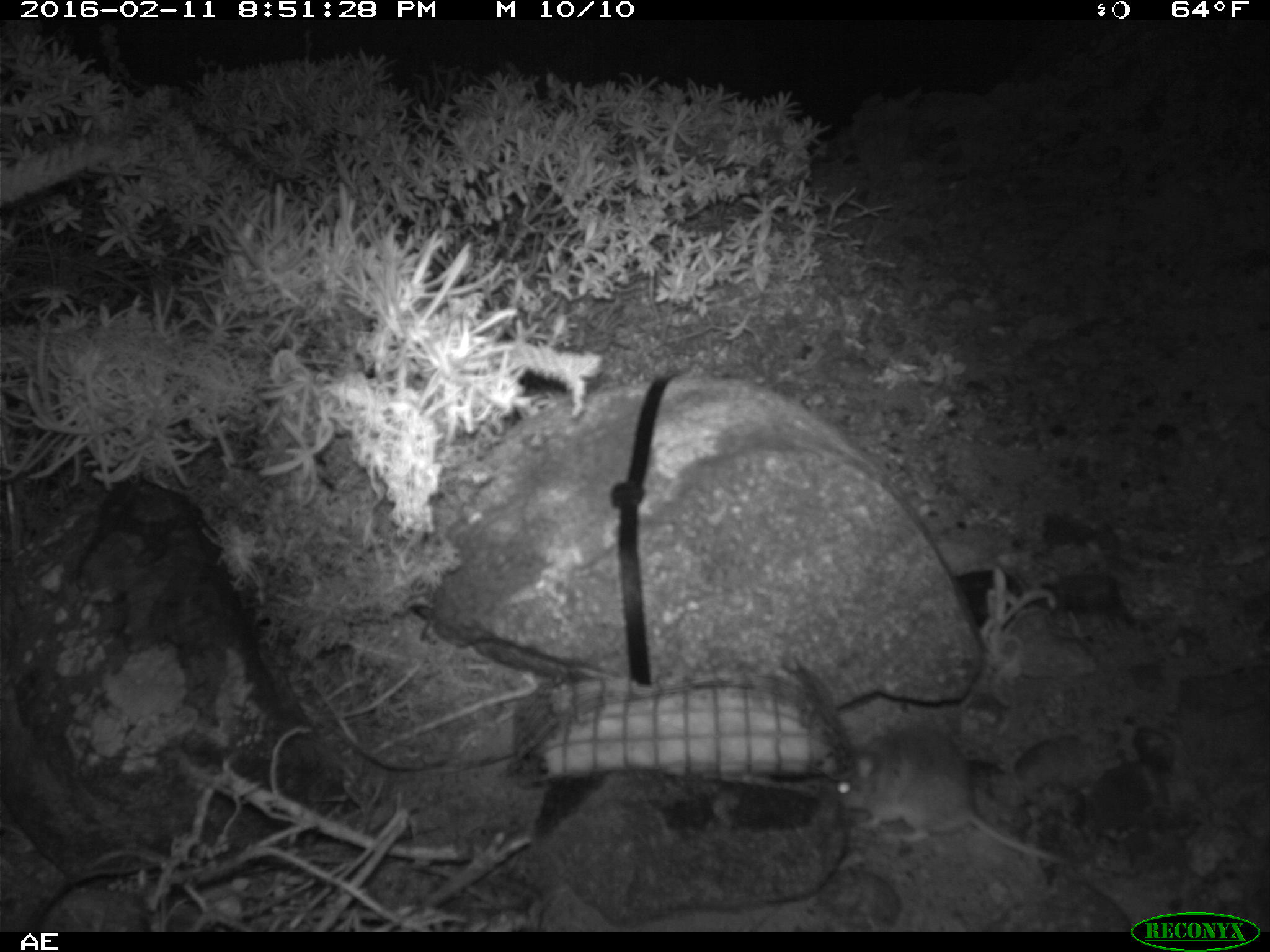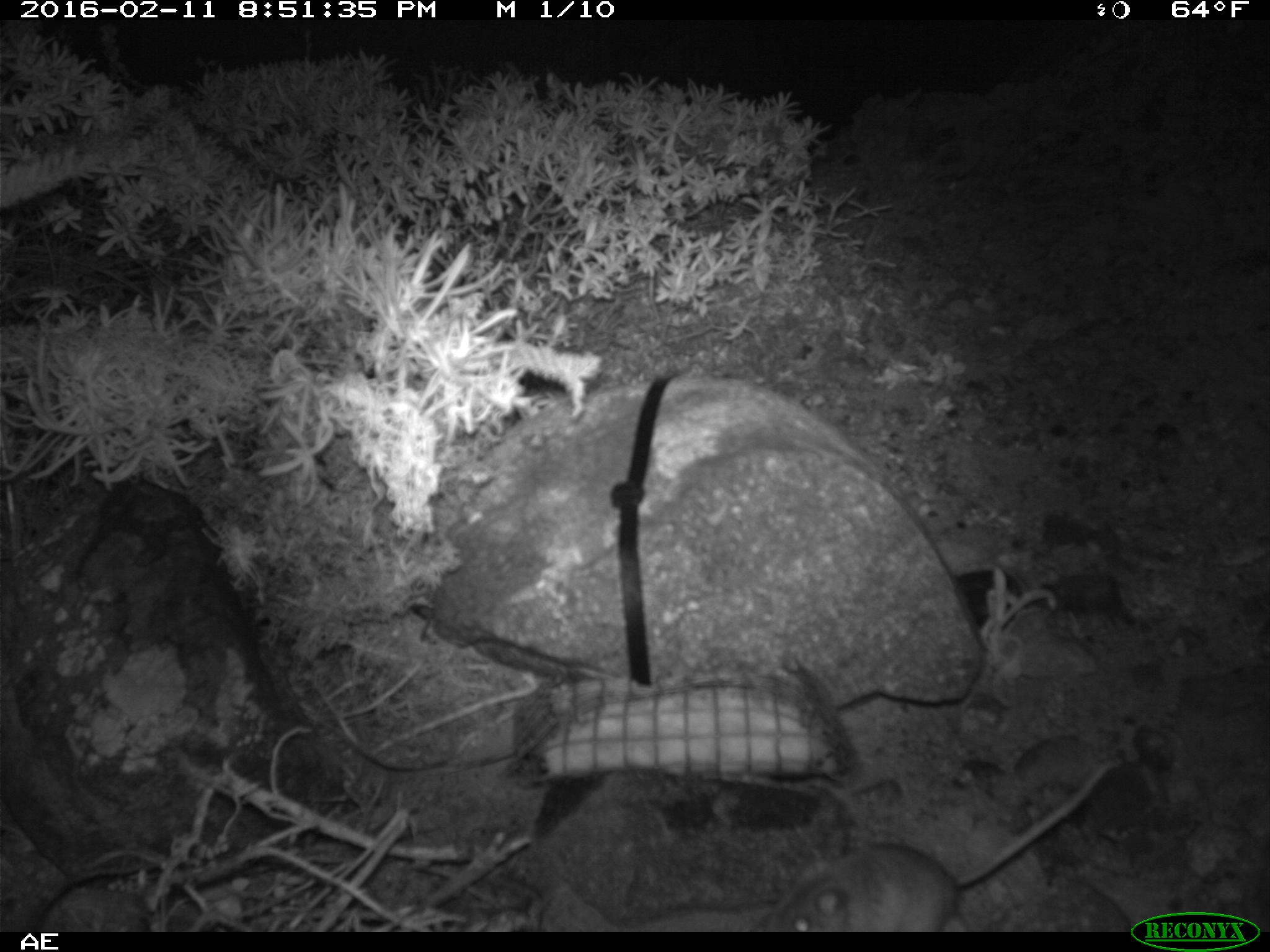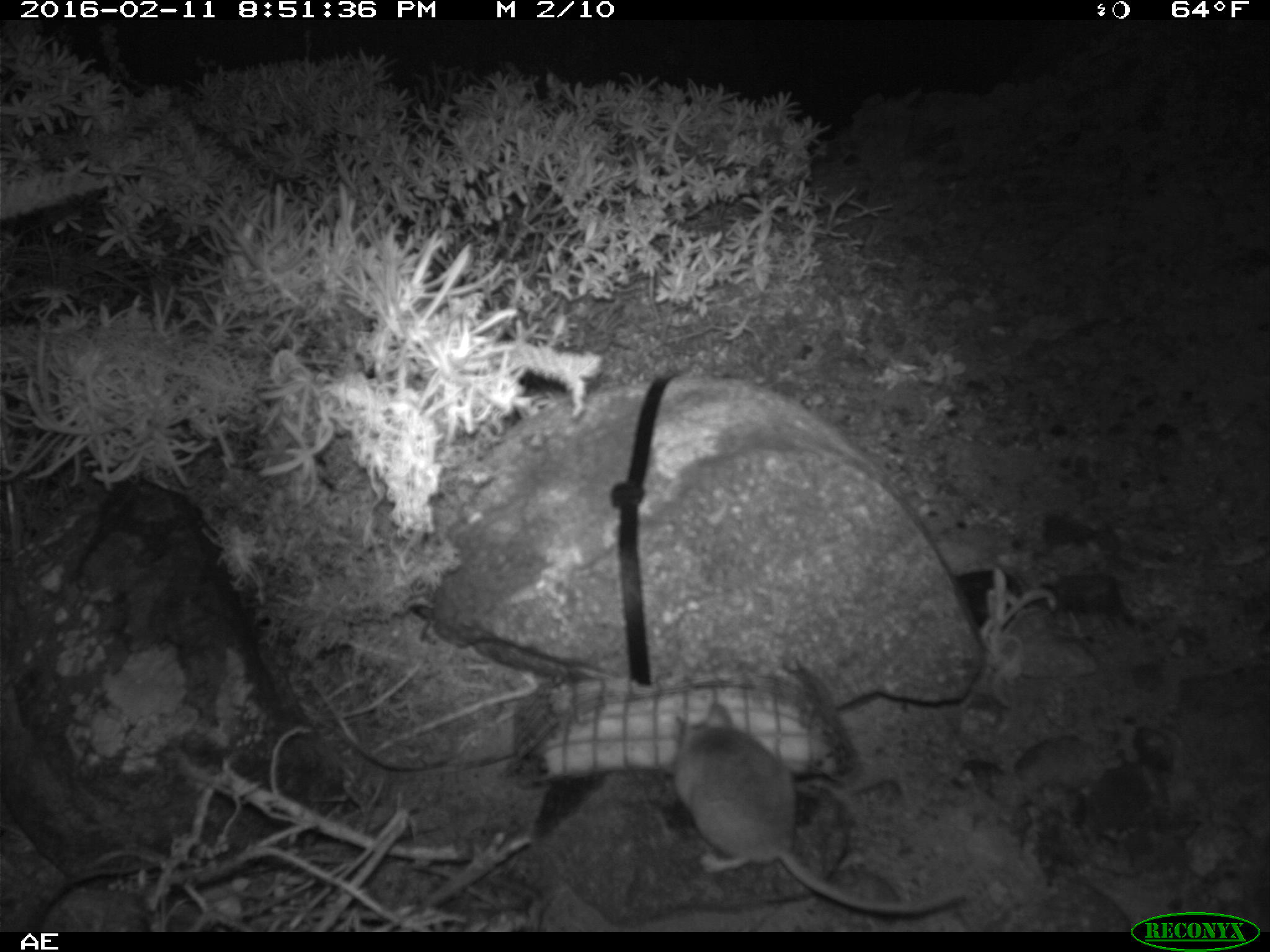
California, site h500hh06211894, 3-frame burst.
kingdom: Animalia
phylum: Chordata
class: Mammalia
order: Rodentia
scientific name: Rodentia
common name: rodent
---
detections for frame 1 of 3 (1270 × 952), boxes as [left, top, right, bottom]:
rodent: [835, 725, 1067, 865]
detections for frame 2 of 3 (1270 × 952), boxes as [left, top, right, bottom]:
rodent: [760, 761, 1115, 932]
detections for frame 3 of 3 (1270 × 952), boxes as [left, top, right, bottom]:
rodent: [672, 702, 962, 914]